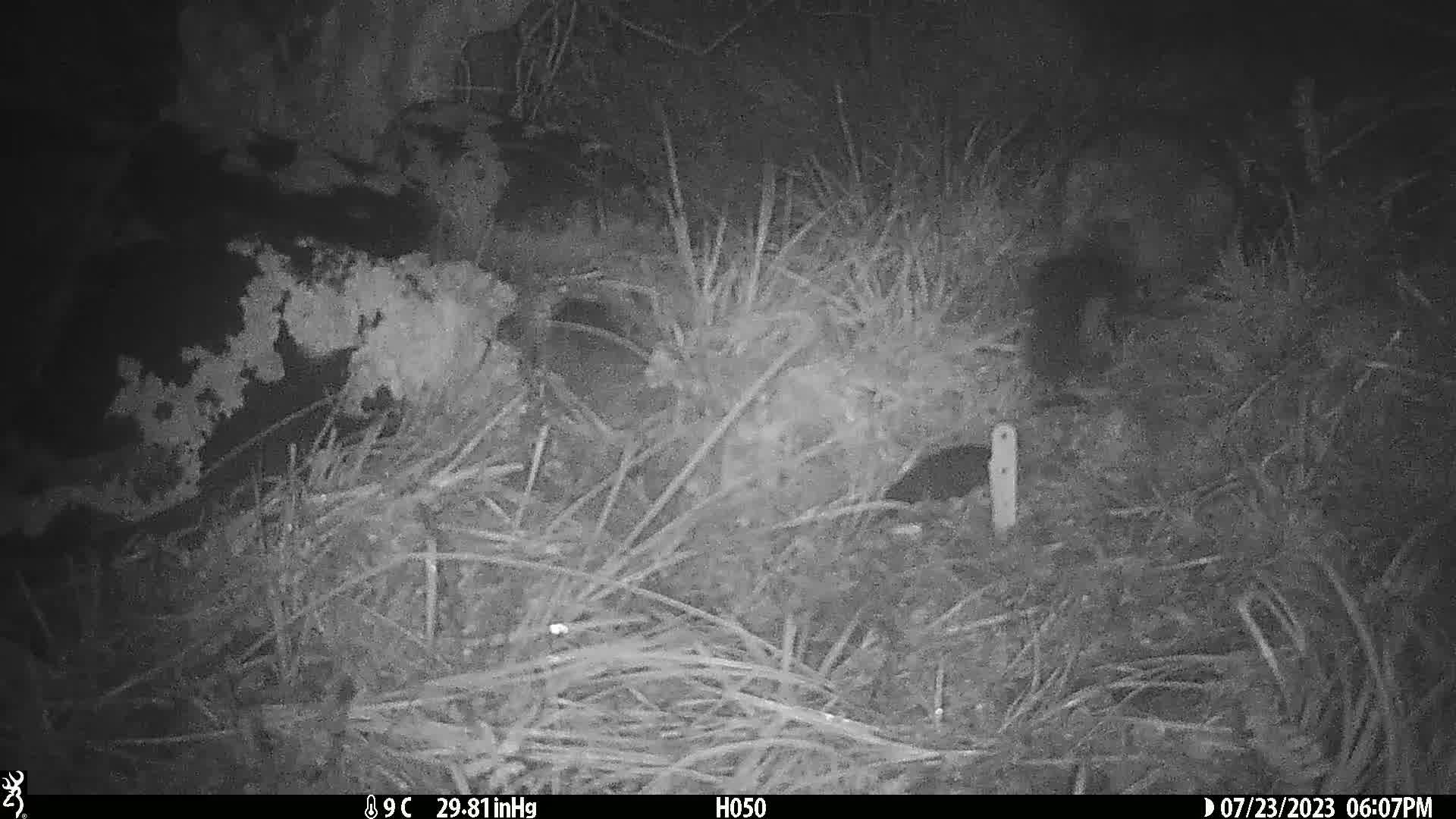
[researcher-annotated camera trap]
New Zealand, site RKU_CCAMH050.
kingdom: Animalia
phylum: Chordata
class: Mammalia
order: Diprotodontia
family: Phalangeridae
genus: Trichosurus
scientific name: Trichosurus vulpecula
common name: common brushtail possum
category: possum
Possum (common brushtail possum) (Trichosurus vulpecula).